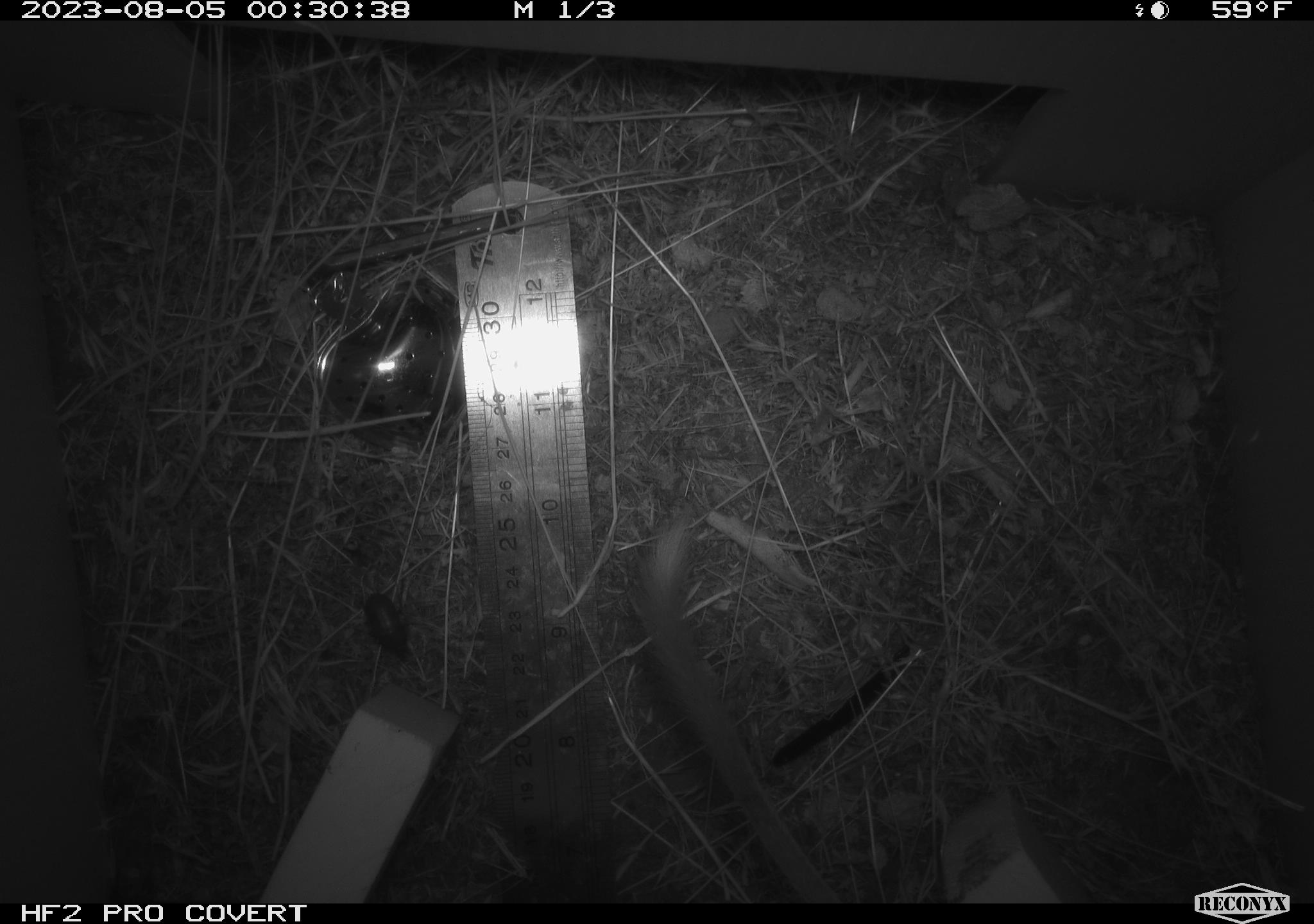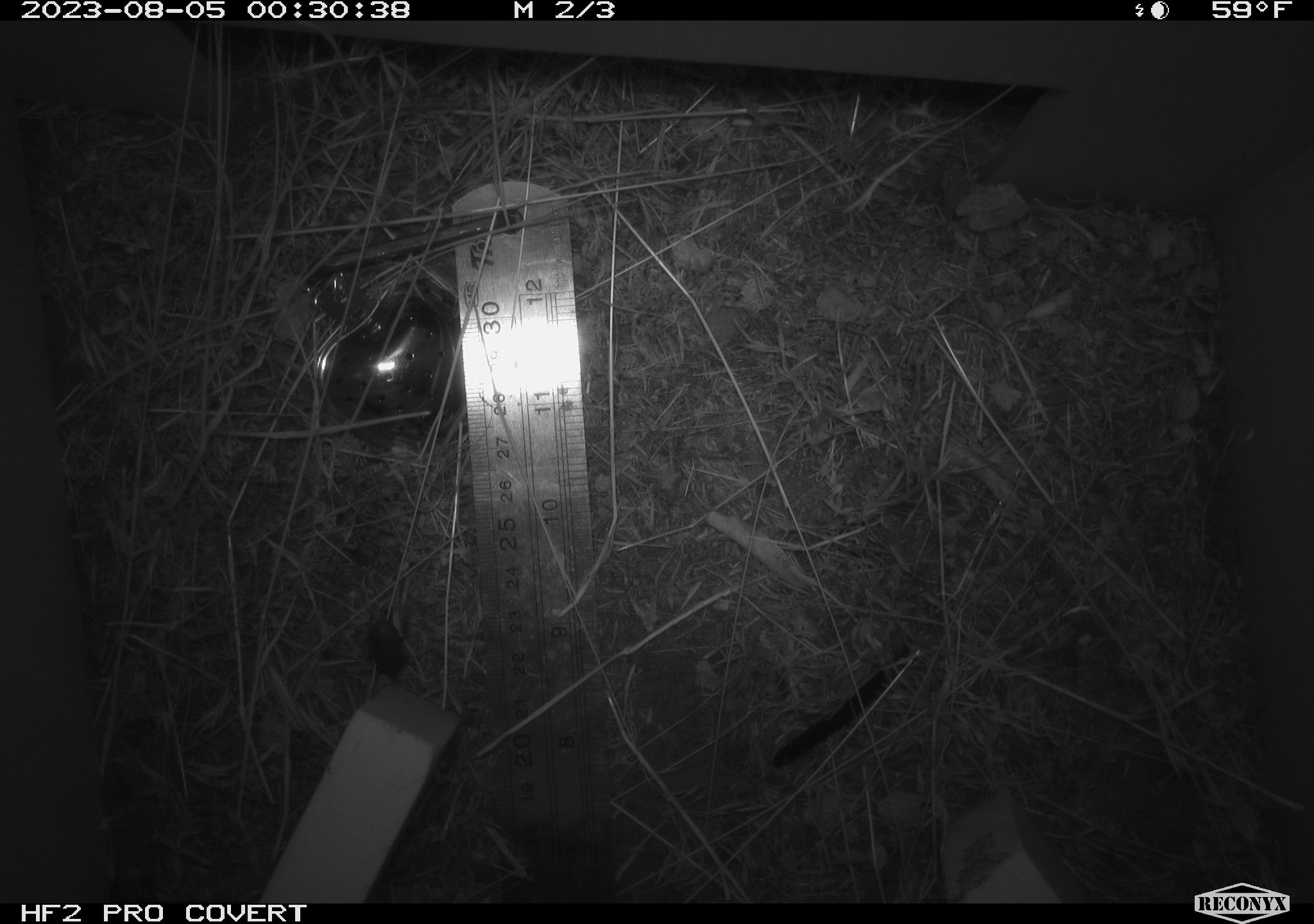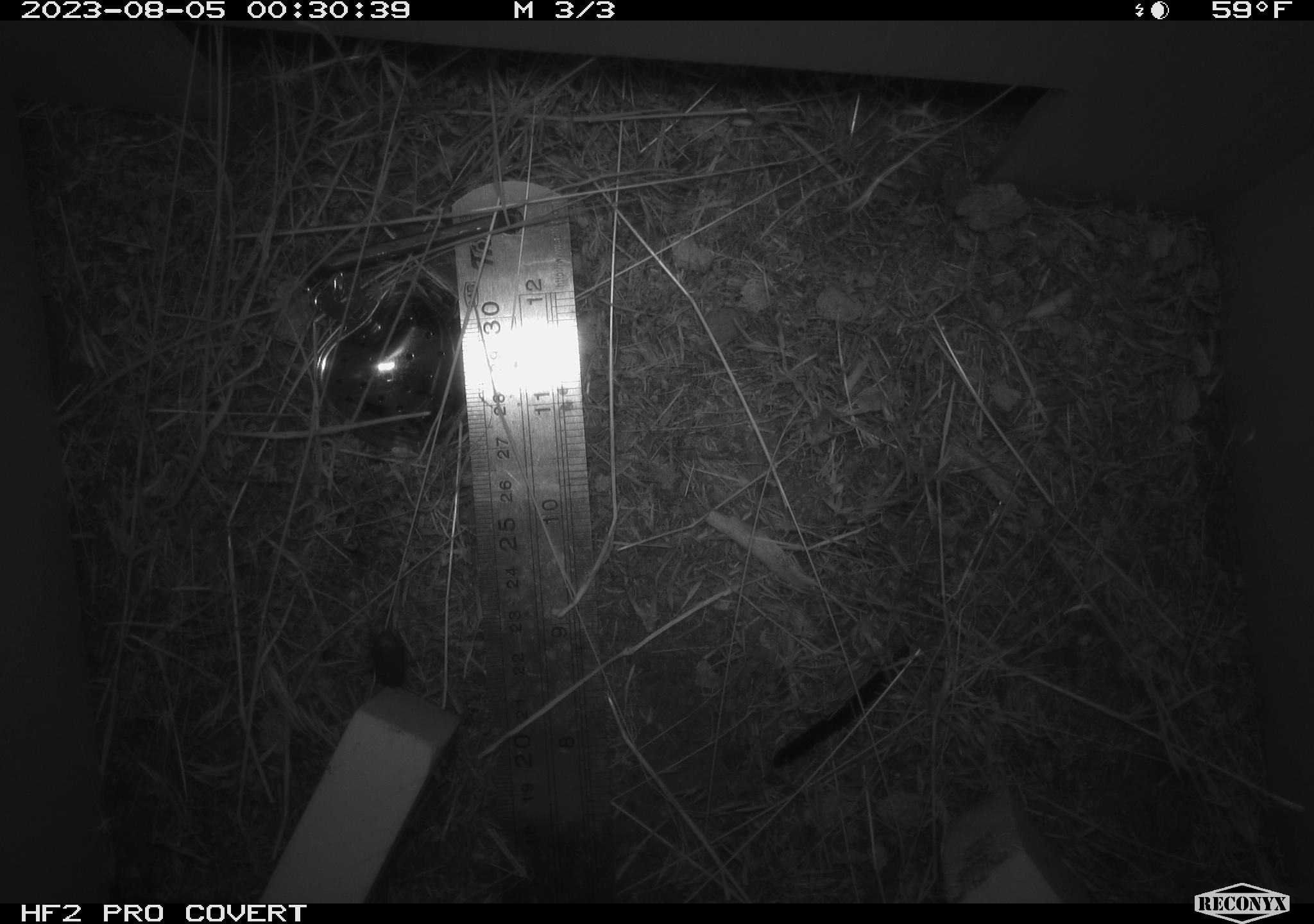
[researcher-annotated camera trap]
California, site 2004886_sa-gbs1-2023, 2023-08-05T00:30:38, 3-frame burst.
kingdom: Animalia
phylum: Chordata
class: Mammalia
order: Rodentia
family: Heteromyidae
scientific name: Heteromyidae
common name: kangaroo rats and pocket mice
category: heteromyidae family